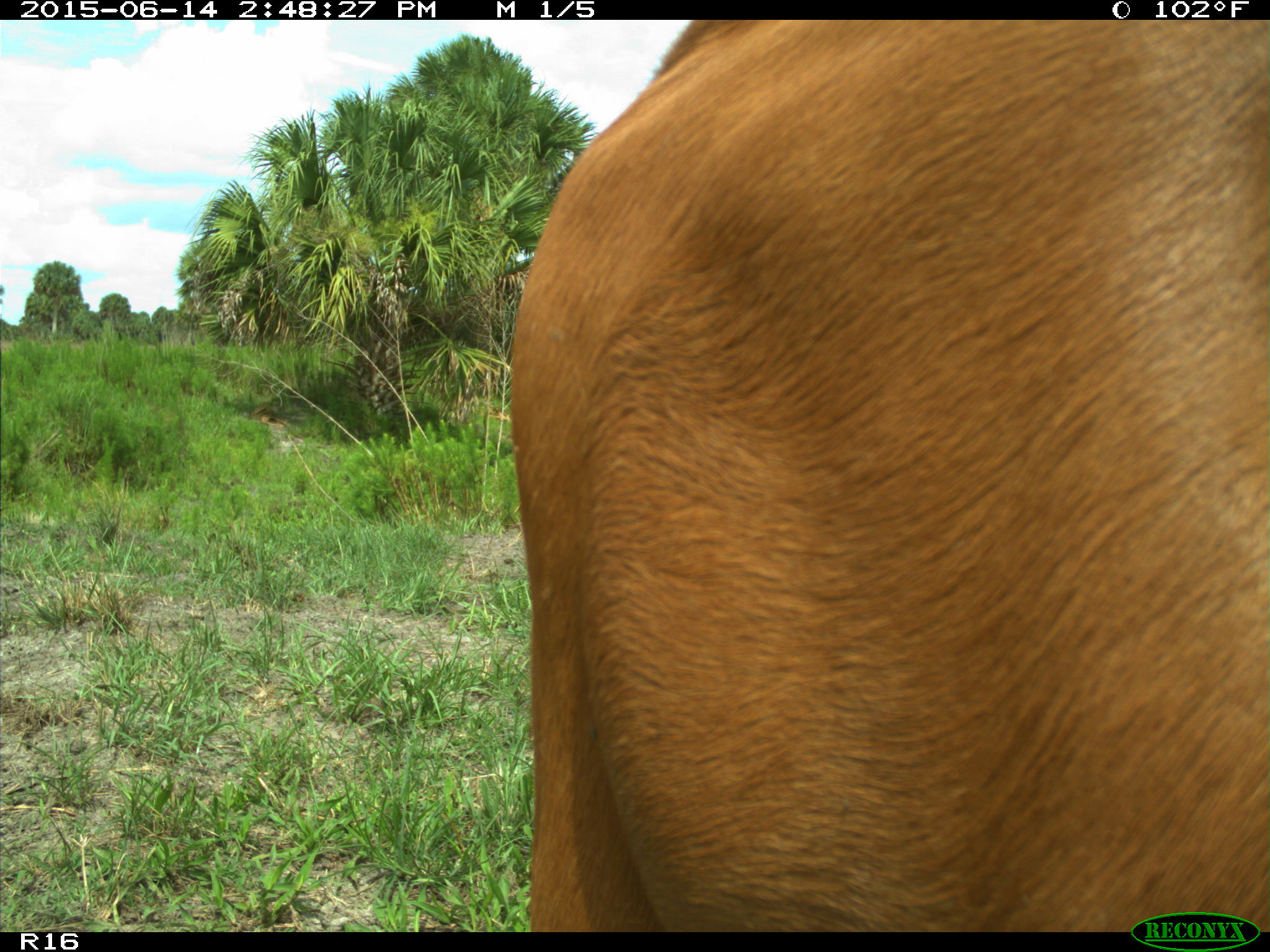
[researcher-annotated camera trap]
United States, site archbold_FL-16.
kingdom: Animalia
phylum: Chordata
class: Mammalia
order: Artiodactyla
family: Bovidae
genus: Bos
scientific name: Bos taurus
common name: domestic cow